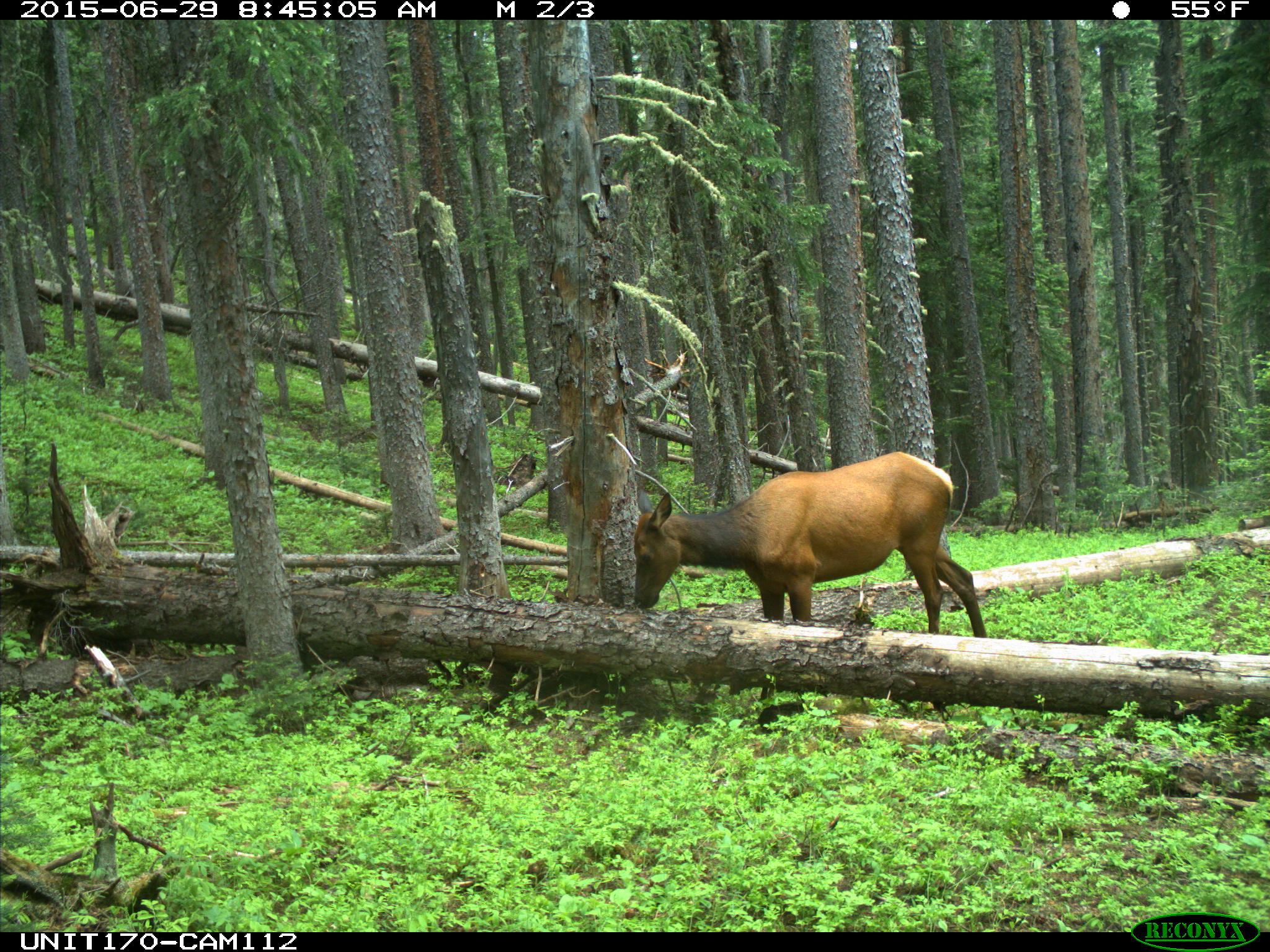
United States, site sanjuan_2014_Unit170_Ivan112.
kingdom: Animalia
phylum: Chordata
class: Mammalia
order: Artiodactyla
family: Cervidae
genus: Cervus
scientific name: Cervus elaphus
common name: red deer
Cervus elaphus (red deer).